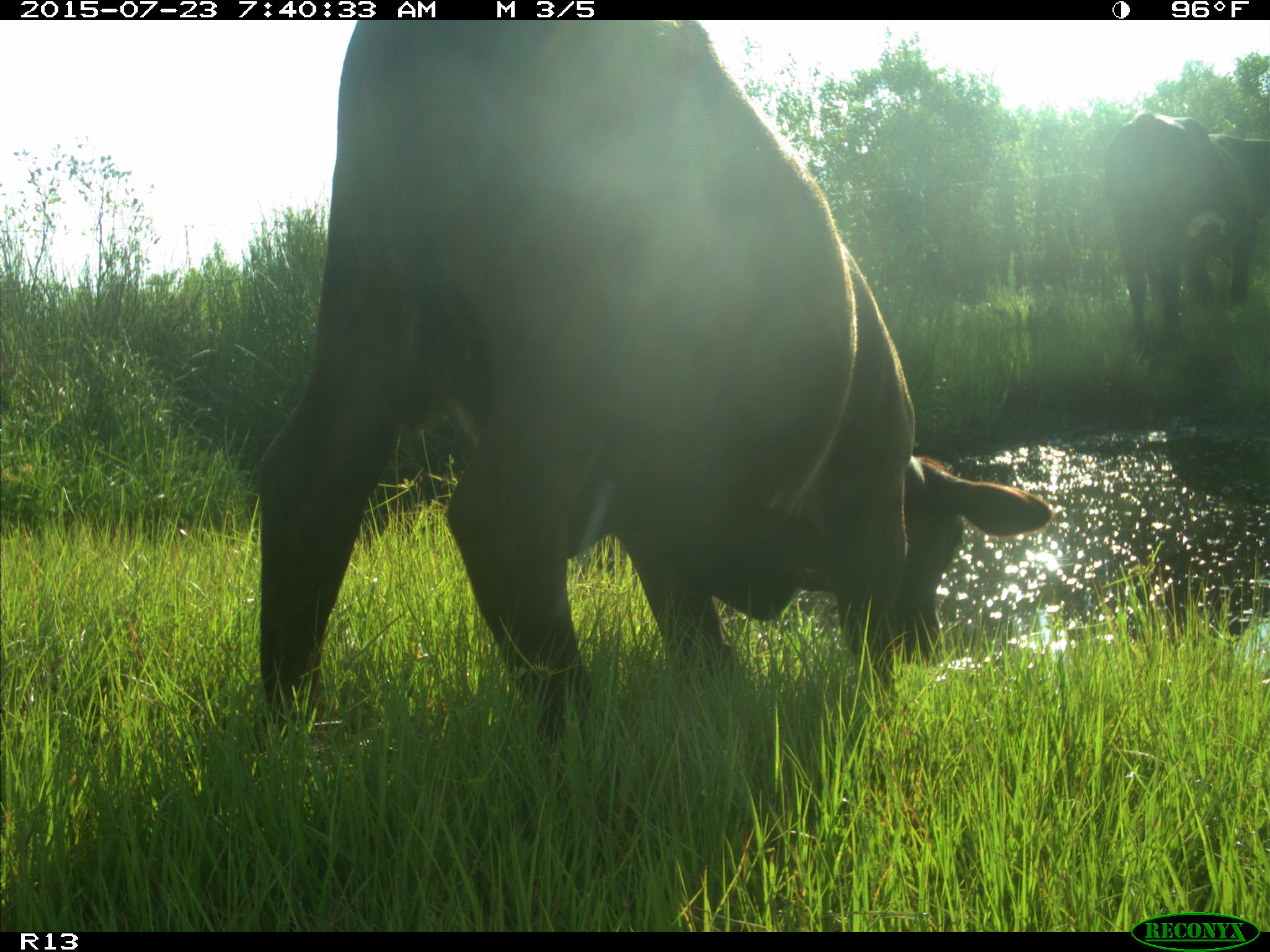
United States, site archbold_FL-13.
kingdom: Animalia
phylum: Chordata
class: Mammalia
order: Artiodactyla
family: Bovidae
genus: Bos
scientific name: Bos taurus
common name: domestic cow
Bos taurus (domestic cow).